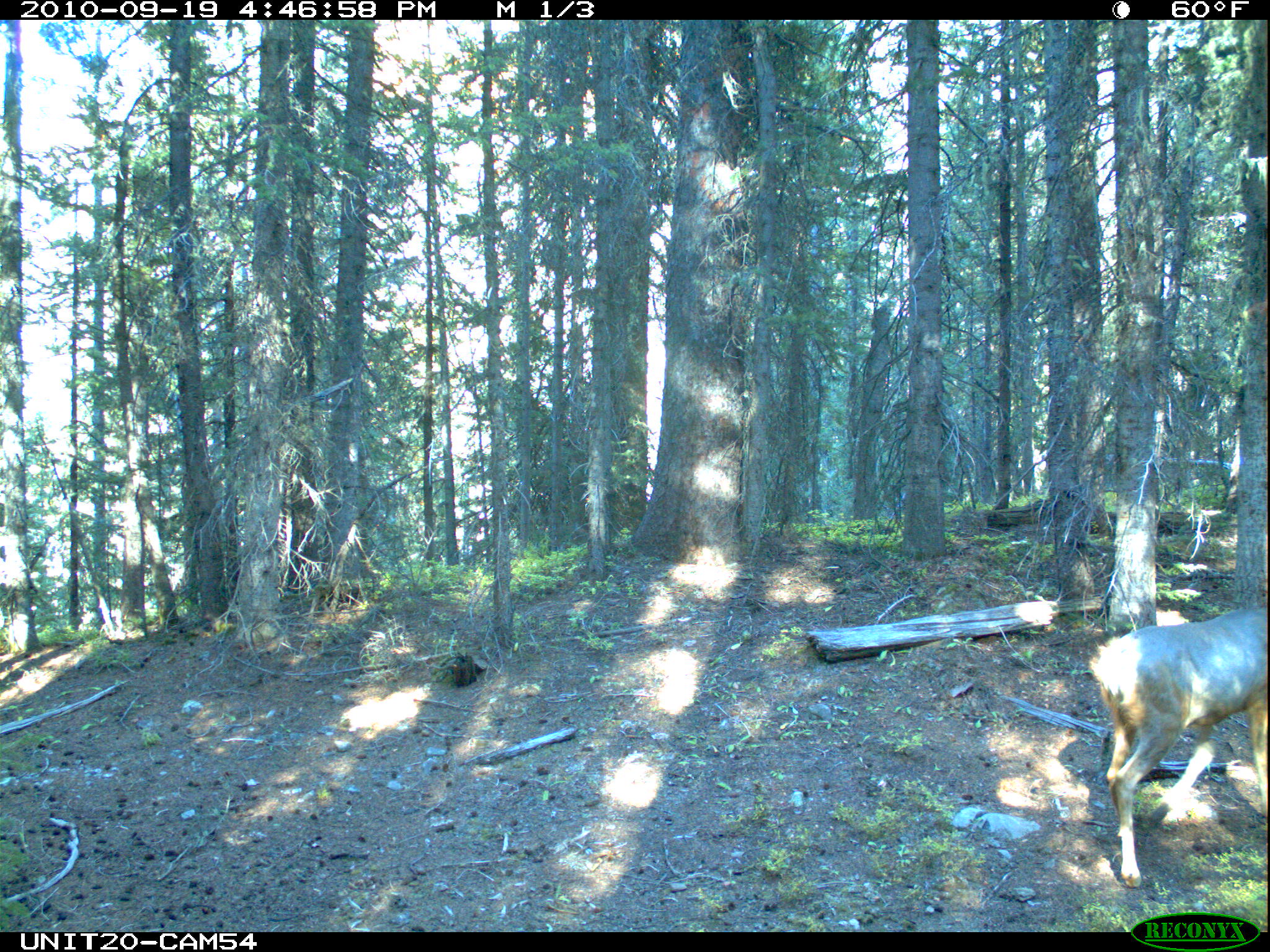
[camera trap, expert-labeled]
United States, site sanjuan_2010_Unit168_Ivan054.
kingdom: Animalia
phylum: Chordata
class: Mammalia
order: Artiodactyla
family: Cervidae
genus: Odocoileus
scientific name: Odocoileus hemionus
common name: mule deer